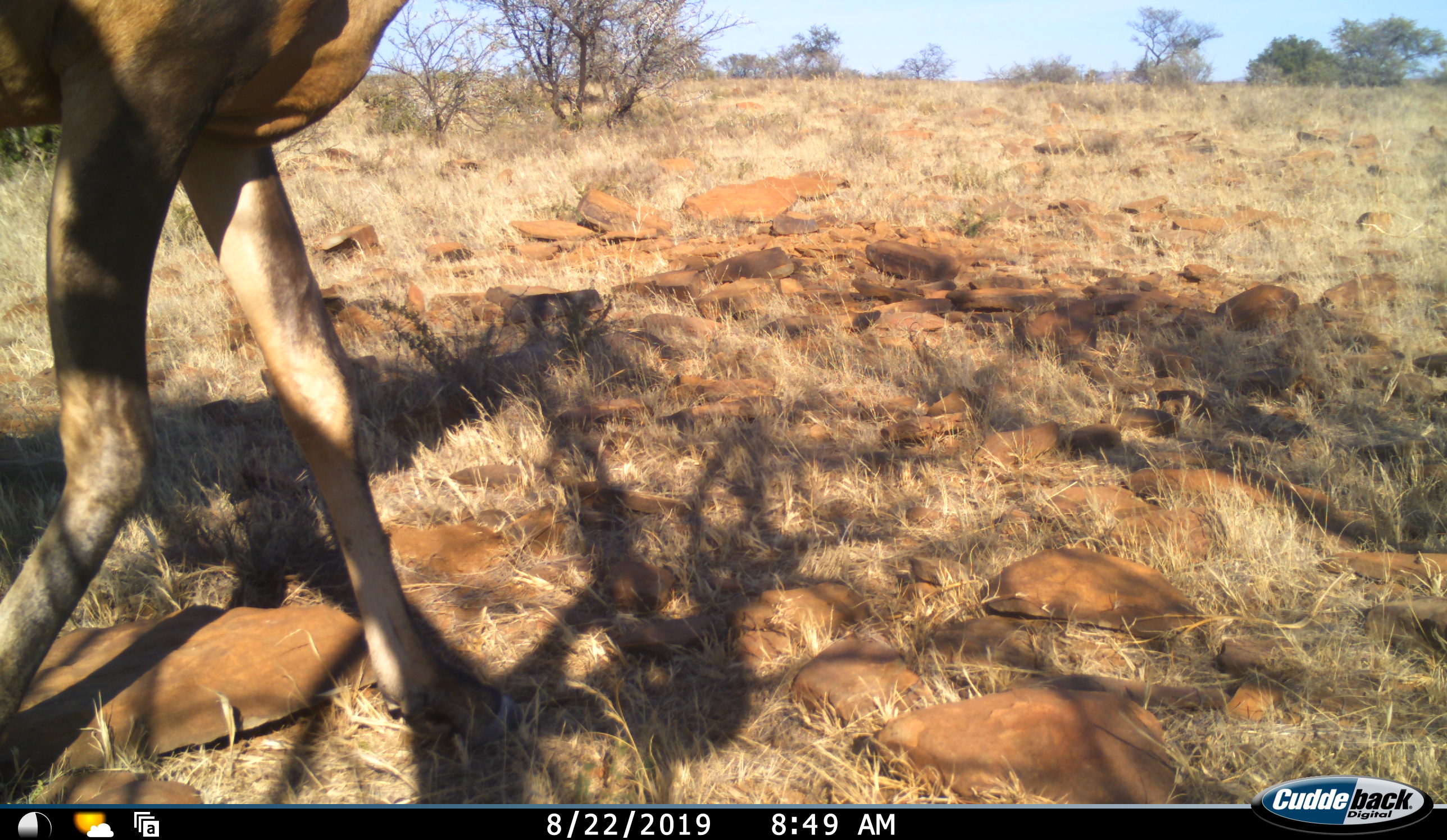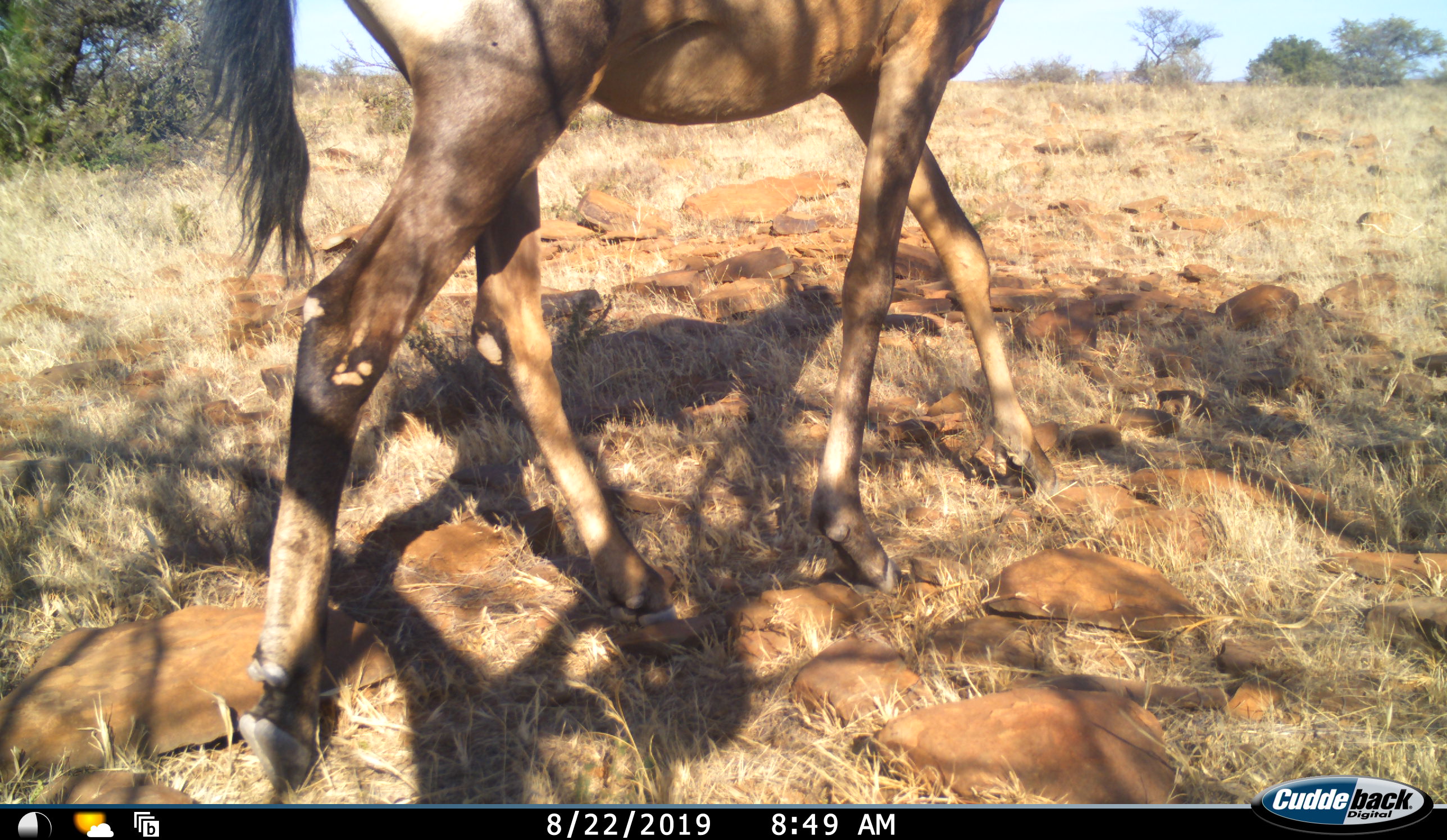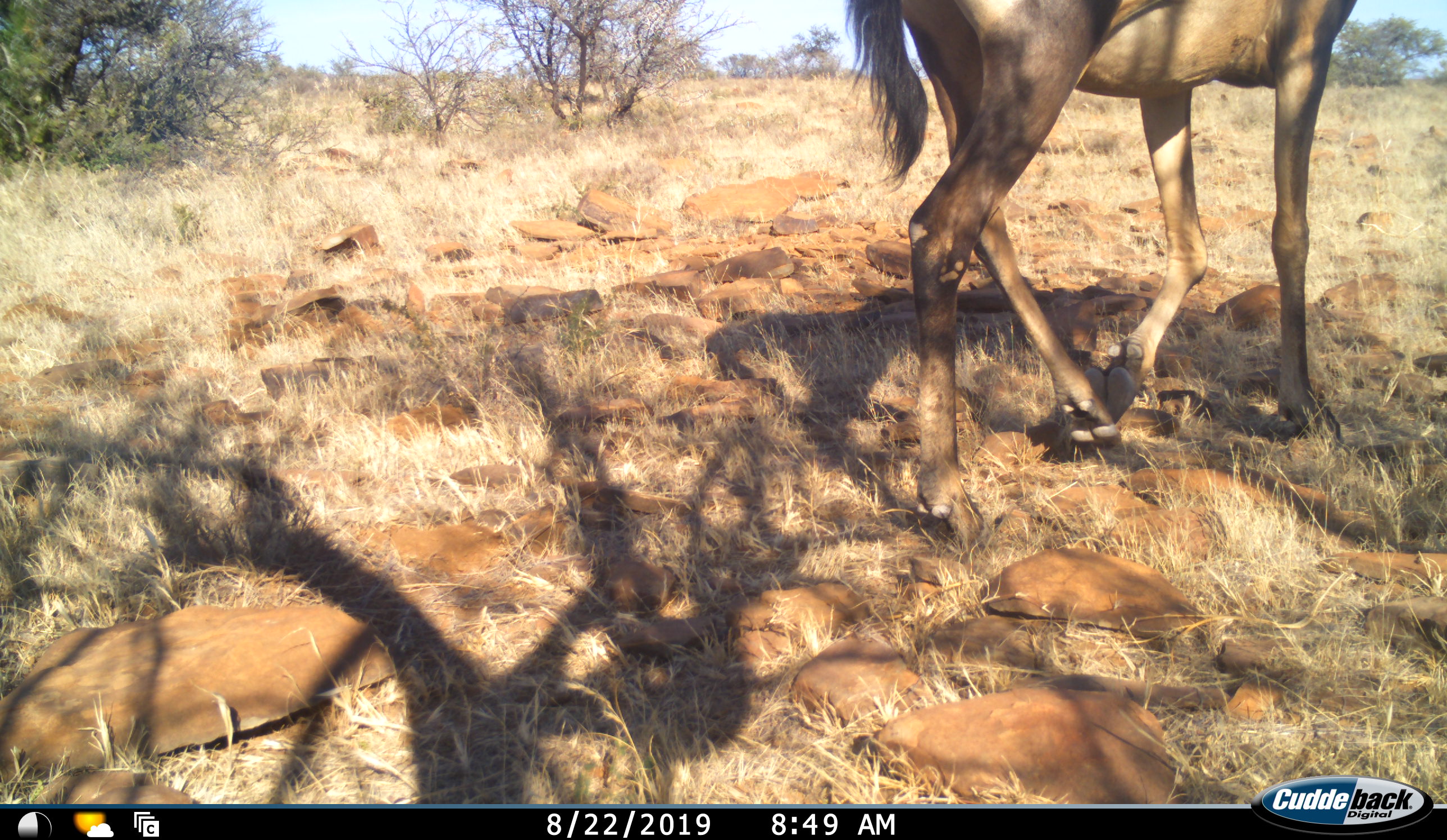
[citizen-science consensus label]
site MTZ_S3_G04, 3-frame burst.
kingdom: Animalia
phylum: Chordata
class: Mammalia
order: Artiodactyla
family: Bovidae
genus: Alcelaphus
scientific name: Alcelaphus buselaphus caama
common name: red hartebeest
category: hartebeestred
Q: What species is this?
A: Hartebeestred (red hartebeest) (Alcelaphus buselaphus caama).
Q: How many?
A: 1.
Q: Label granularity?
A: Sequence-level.